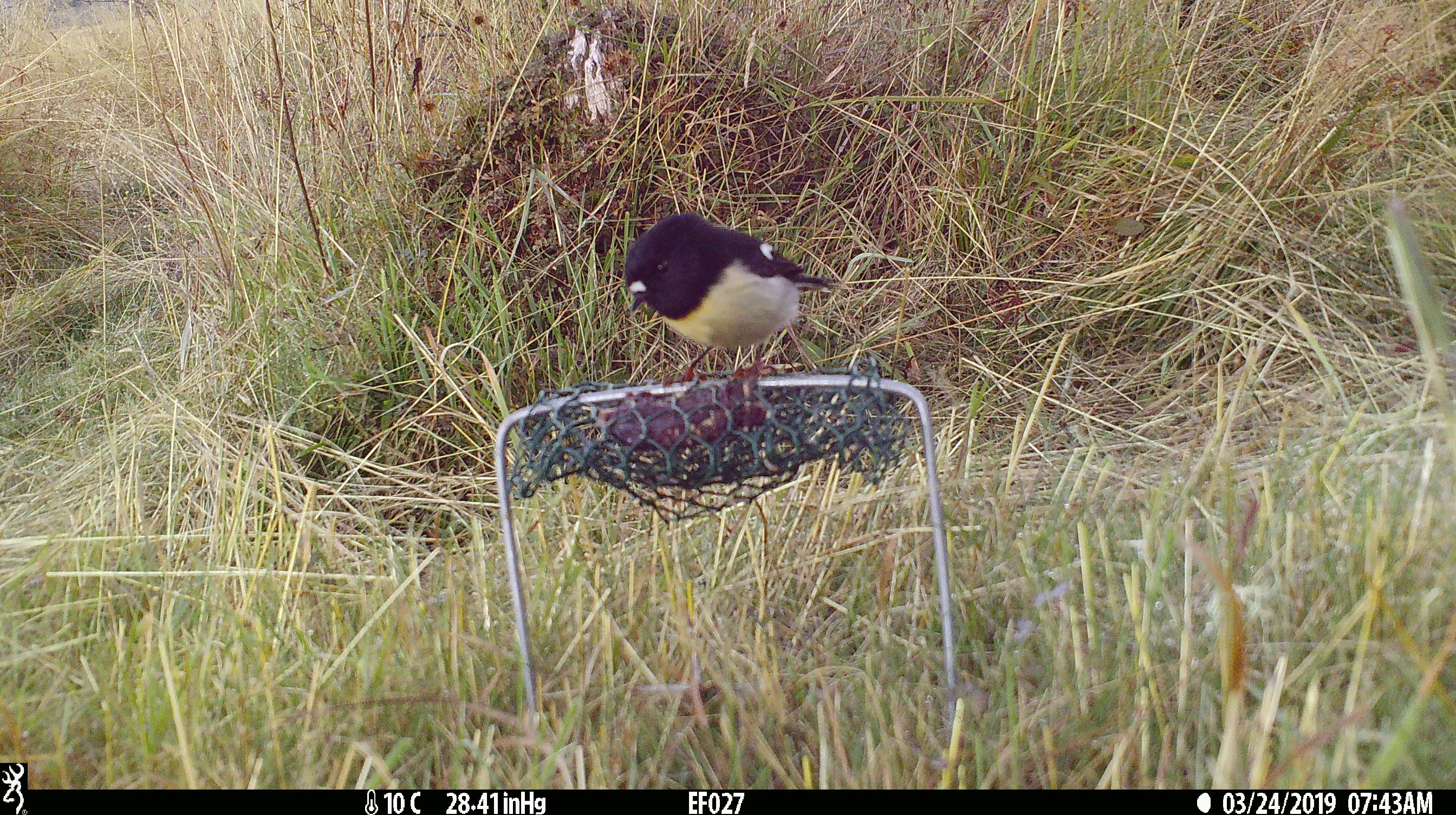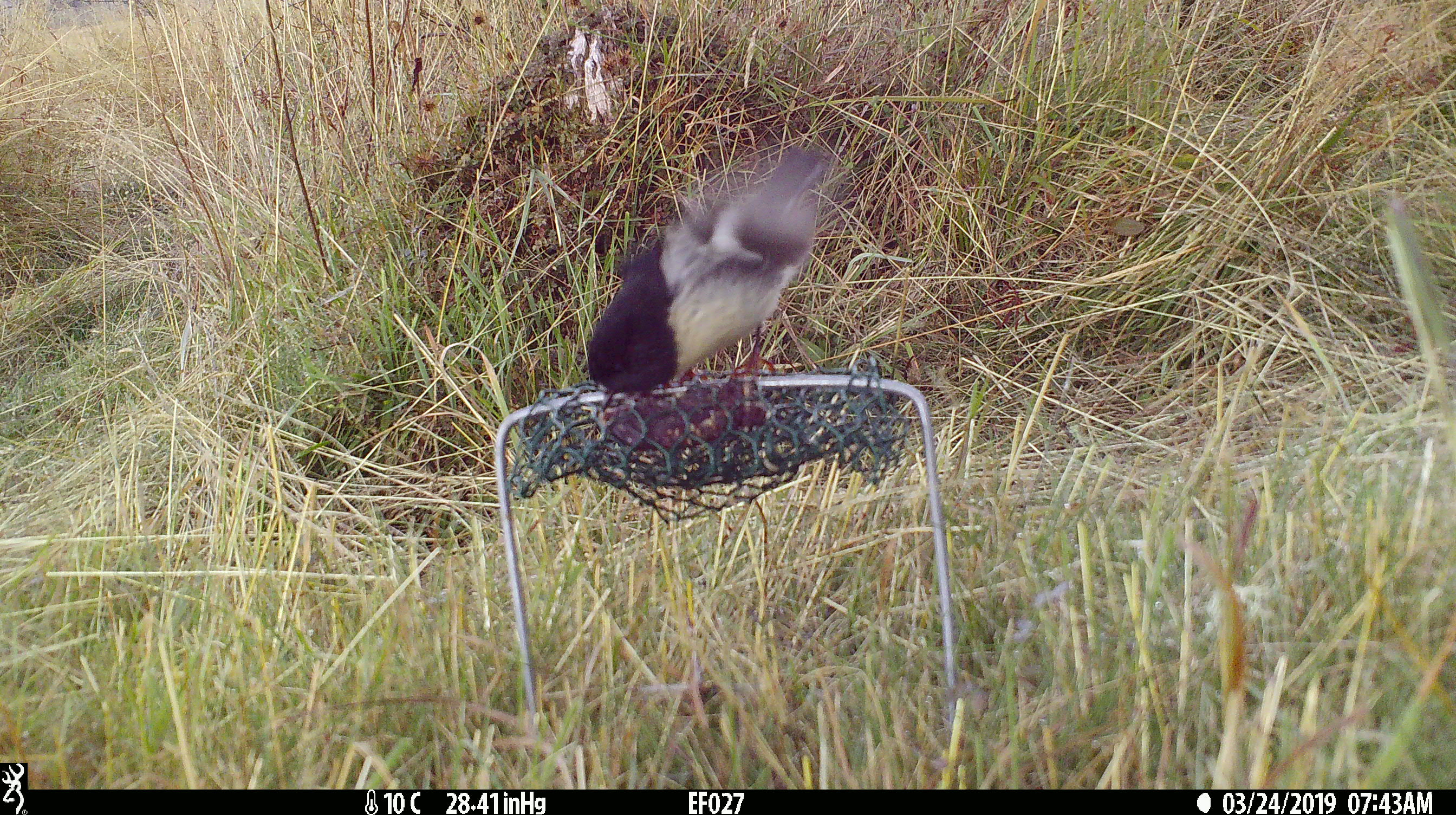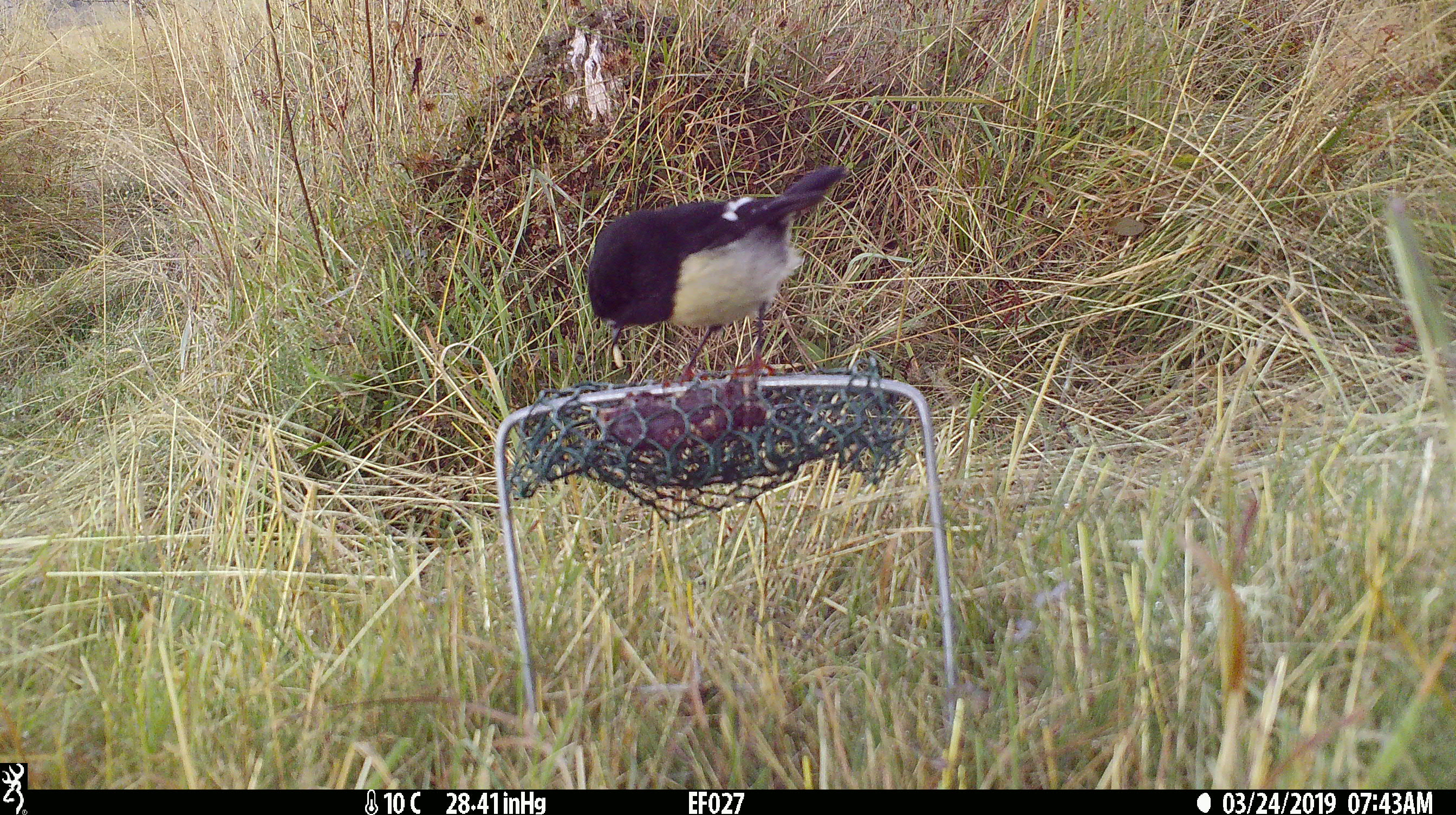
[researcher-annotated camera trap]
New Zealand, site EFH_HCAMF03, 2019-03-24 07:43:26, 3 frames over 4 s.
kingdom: Animalia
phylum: Chordata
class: Aves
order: Passeriformes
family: Petroicidae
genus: Petroica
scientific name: Petroica macrocephala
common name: tomtit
Tomtit (Petroica macrocephala).